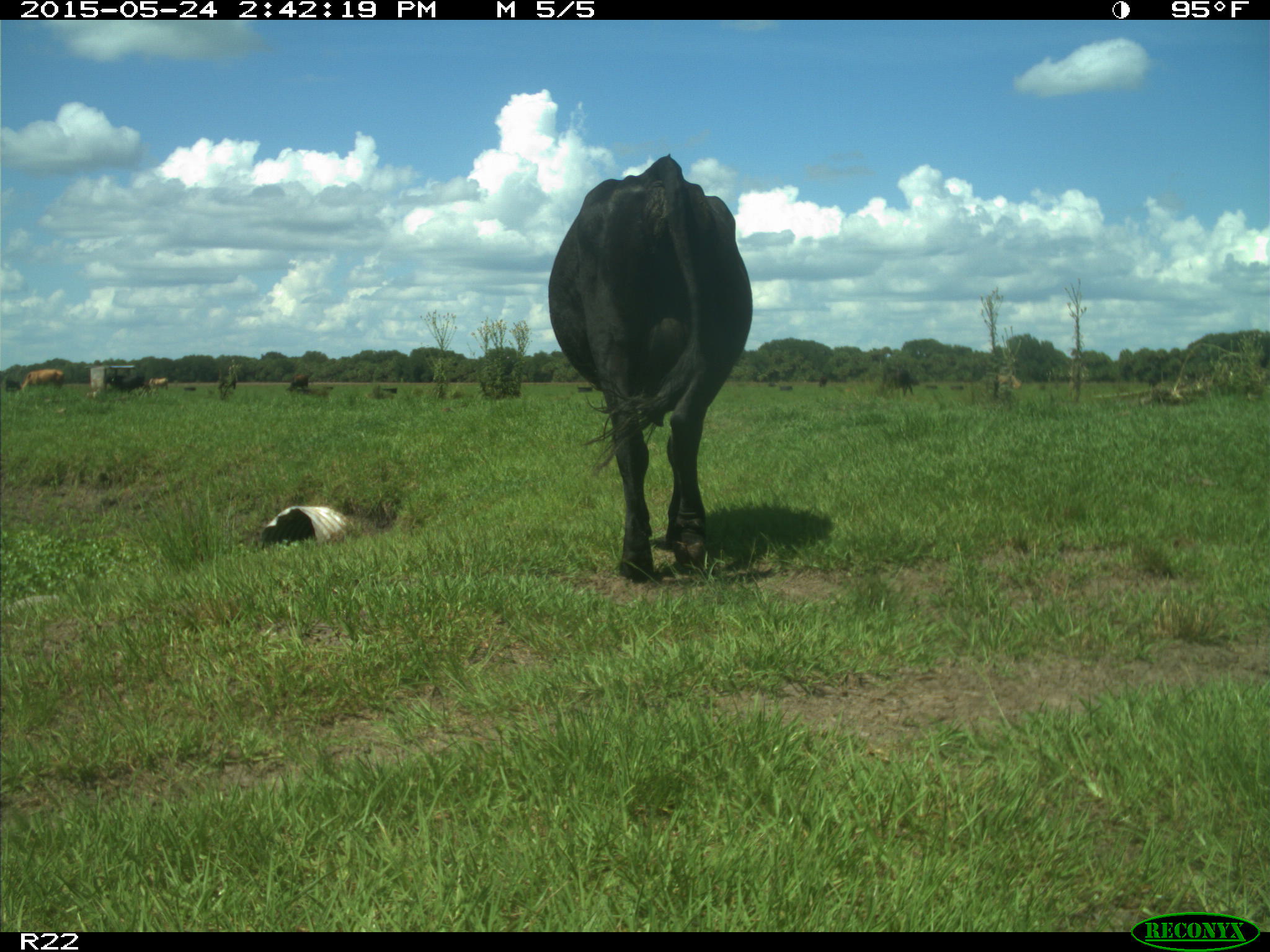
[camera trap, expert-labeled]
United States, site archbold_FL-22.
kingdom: Animalia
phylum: Chordata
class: Mammalia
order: Artiodactyla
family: Bovidae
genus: Bos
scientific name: Bos taurus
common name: domestic cow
Bos taurus (domestic cow).